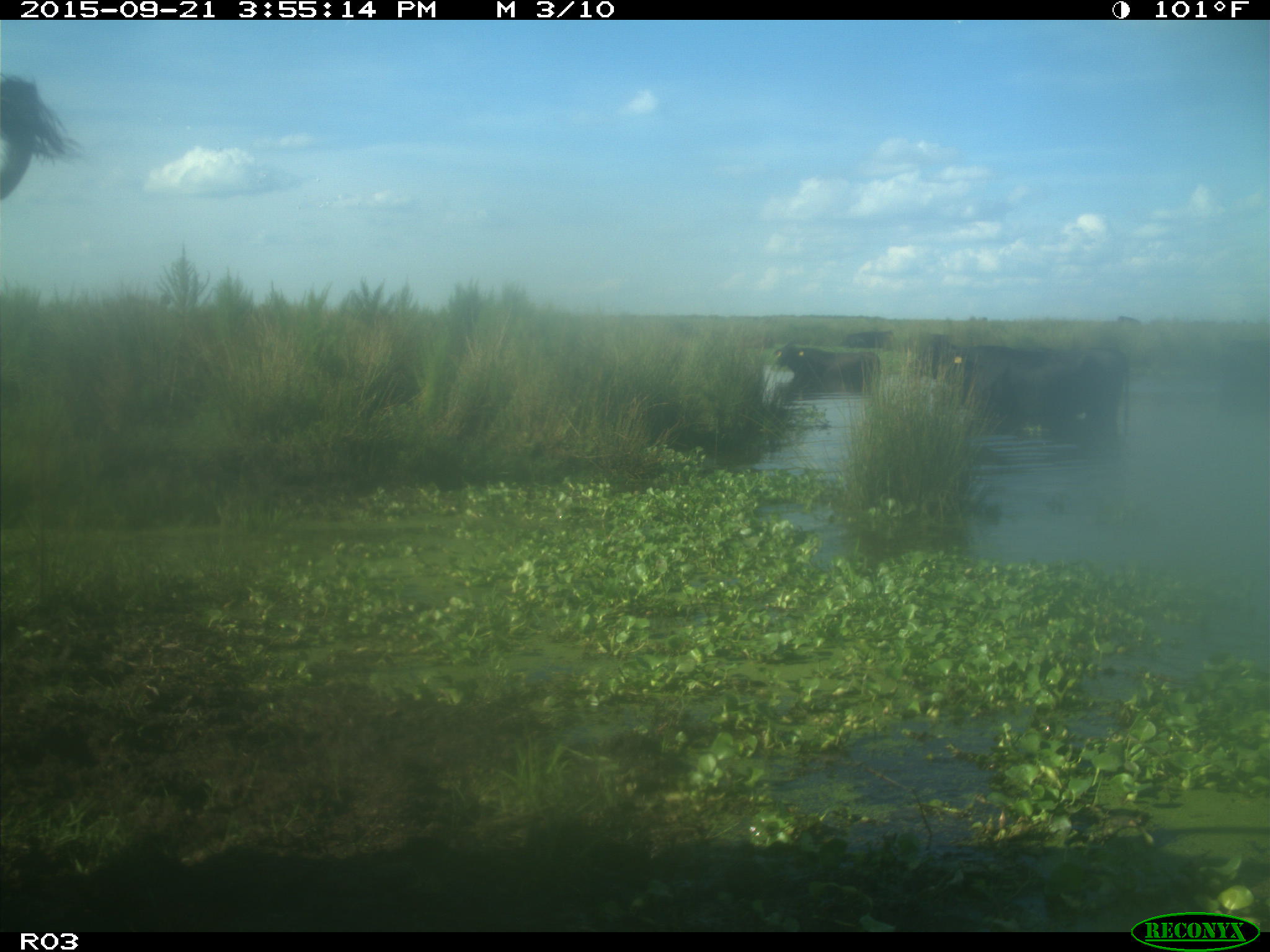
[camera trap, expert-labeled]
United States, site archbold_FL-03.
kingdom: Animalia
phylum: Chordata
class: Mammalia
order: Artiodactyla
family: Bovidae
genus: Bos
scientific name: Bos taurus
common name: domestic cow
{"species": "Bos taurus (domestic cow)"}